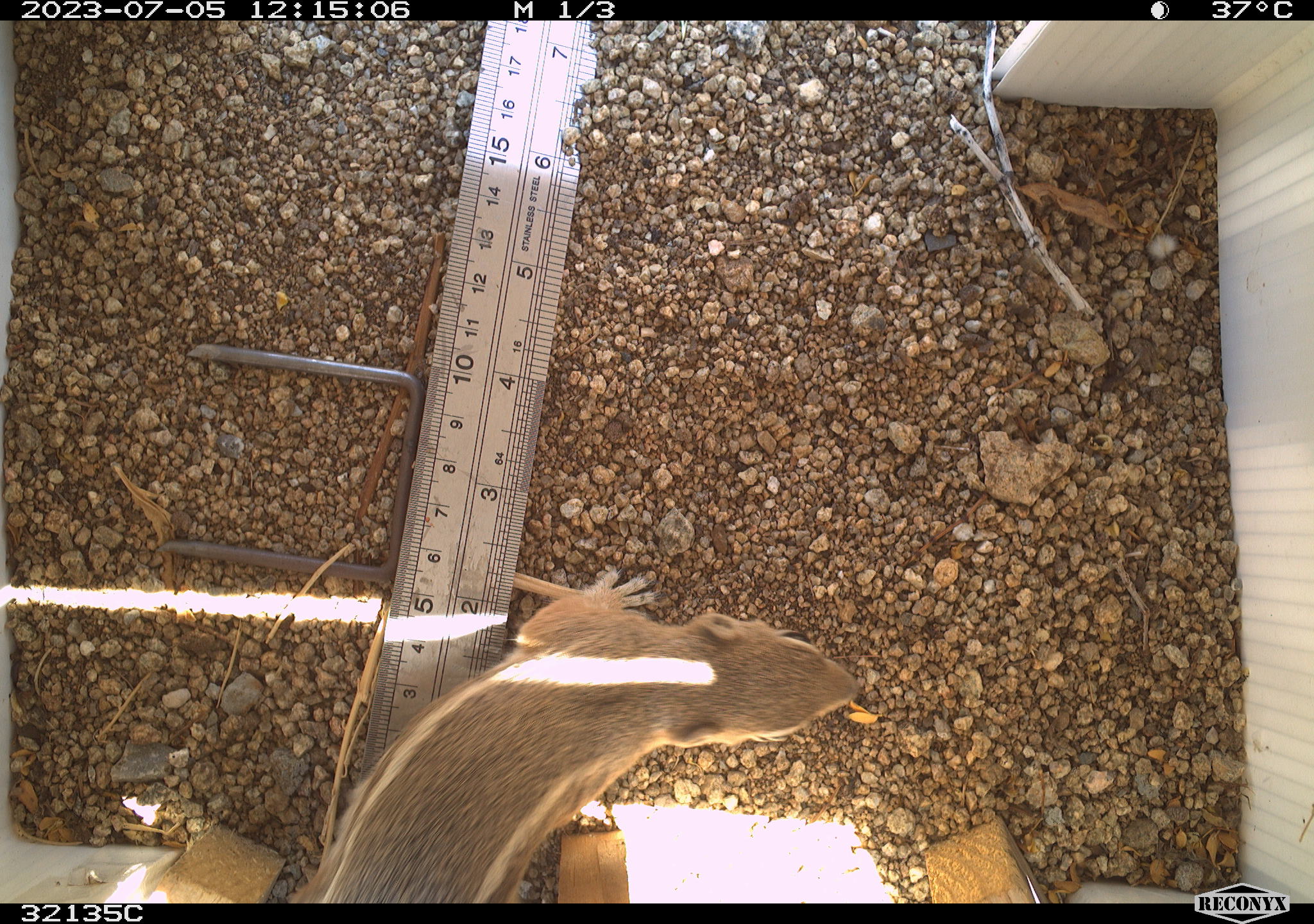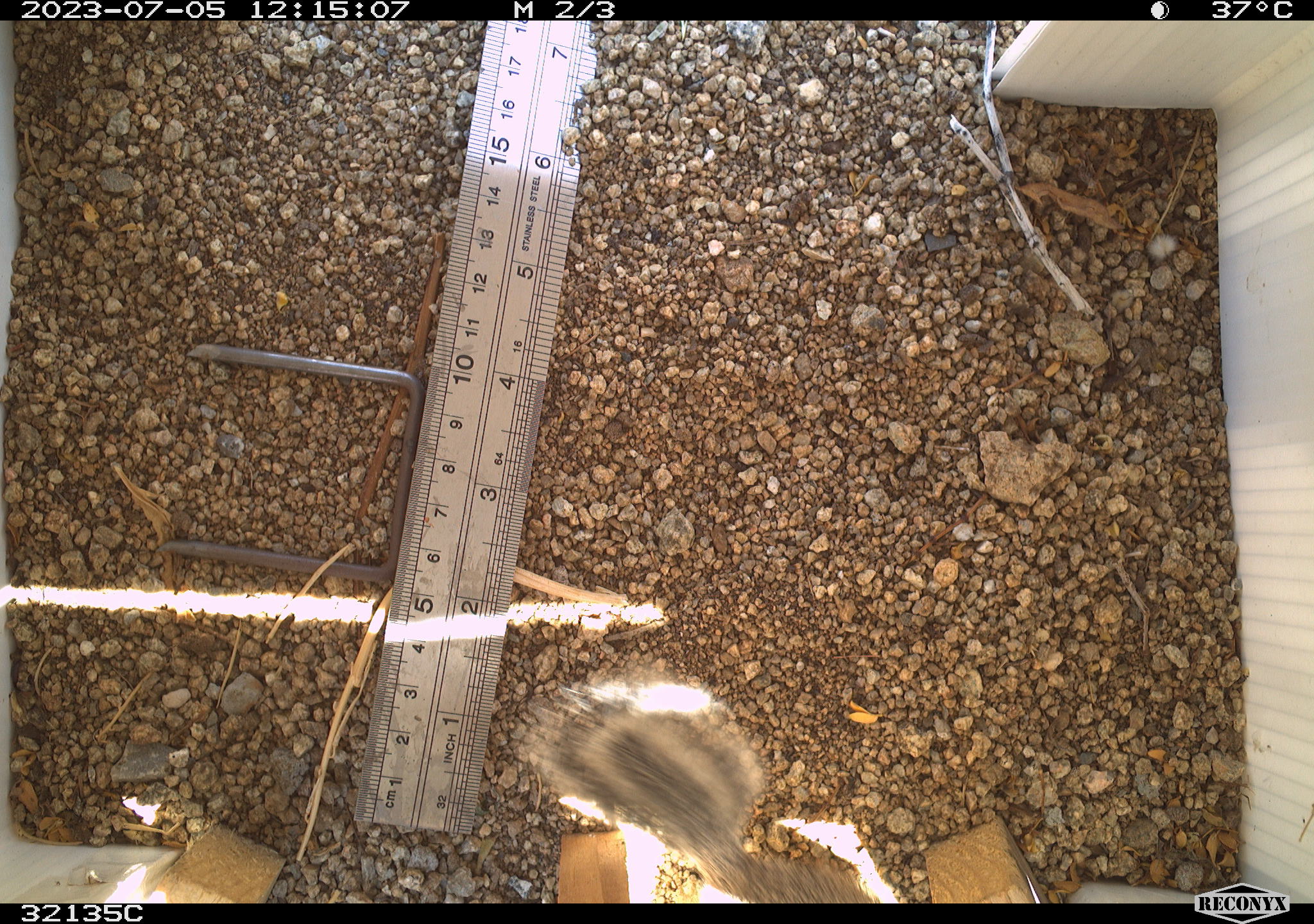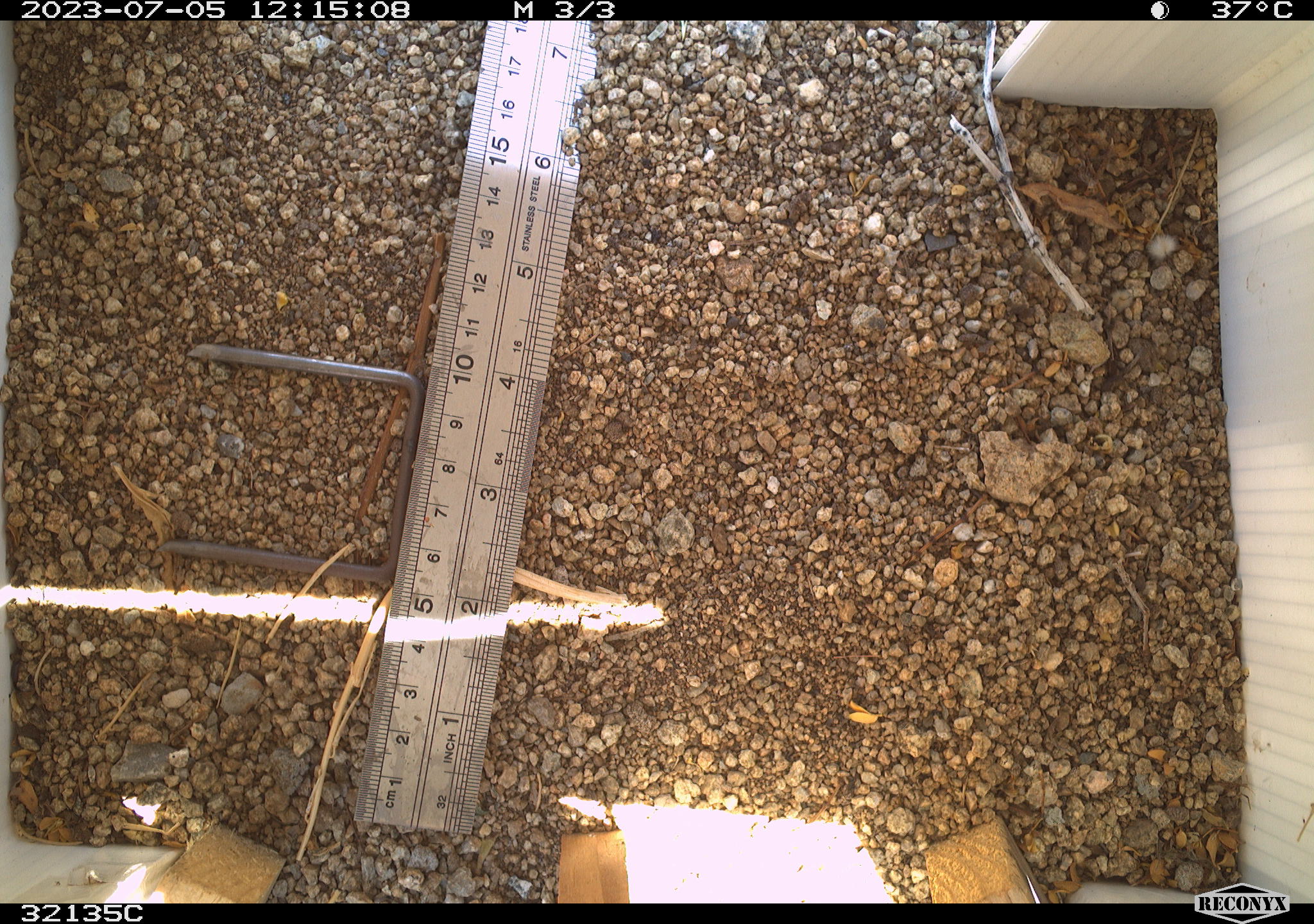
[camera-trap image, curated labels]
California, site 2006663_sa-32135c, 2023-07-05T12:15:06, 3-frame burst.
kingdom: Animalia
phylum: Chordata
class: Mammalia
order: Rodentia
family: Sciuridae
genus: Ammospermophilus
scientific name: Ammospermophilus leucurus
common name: white-tailed antelope squirrel